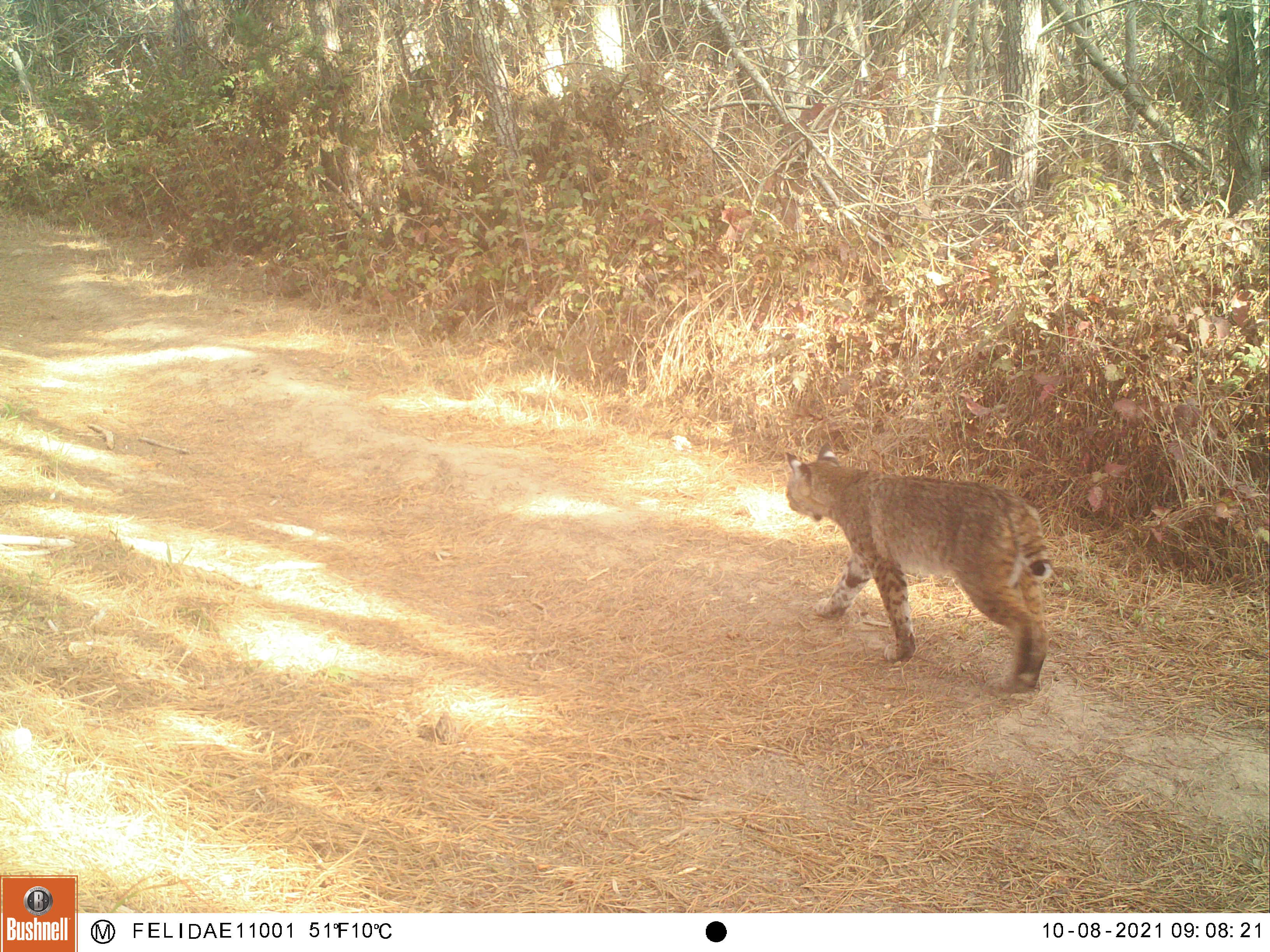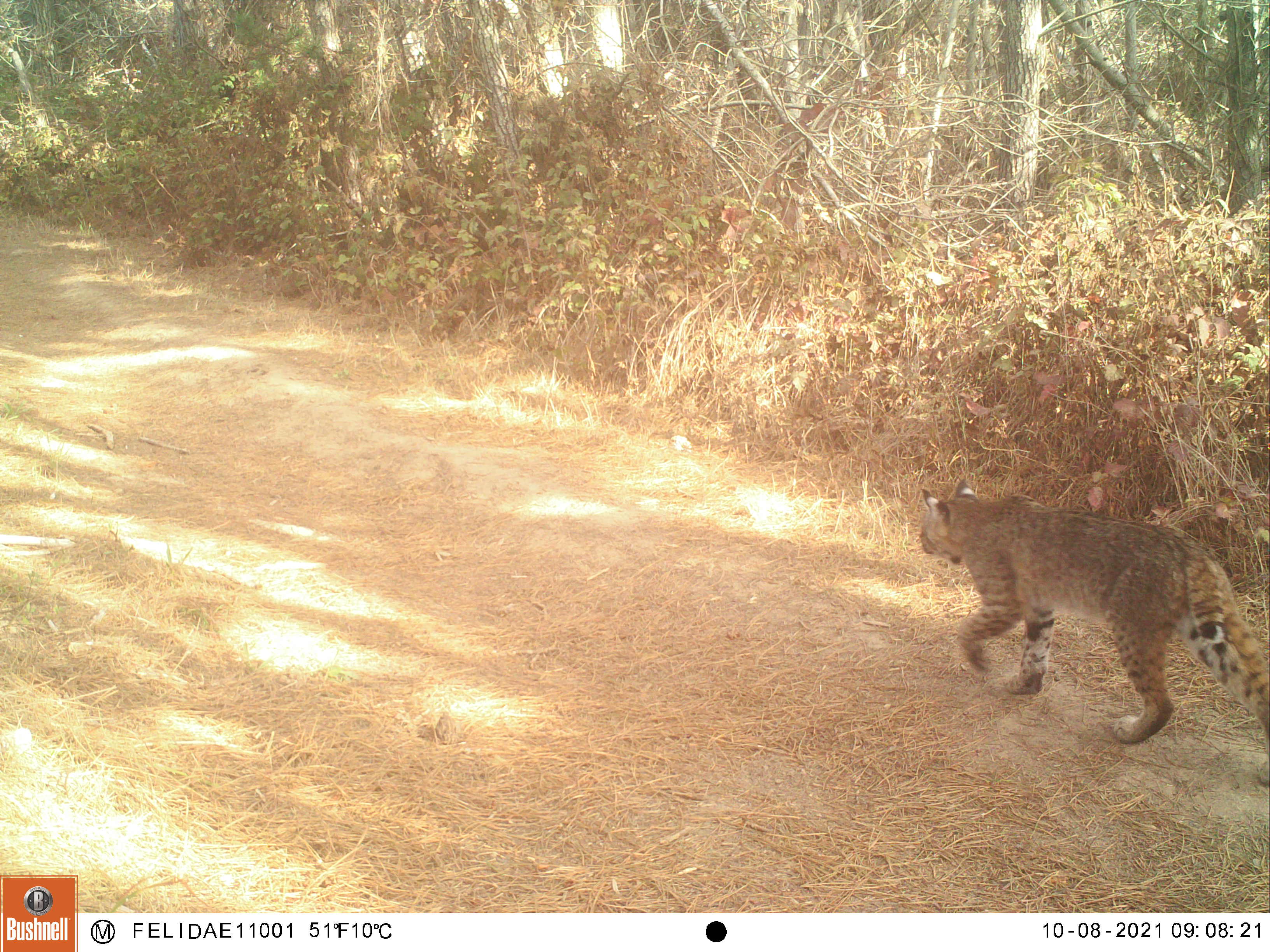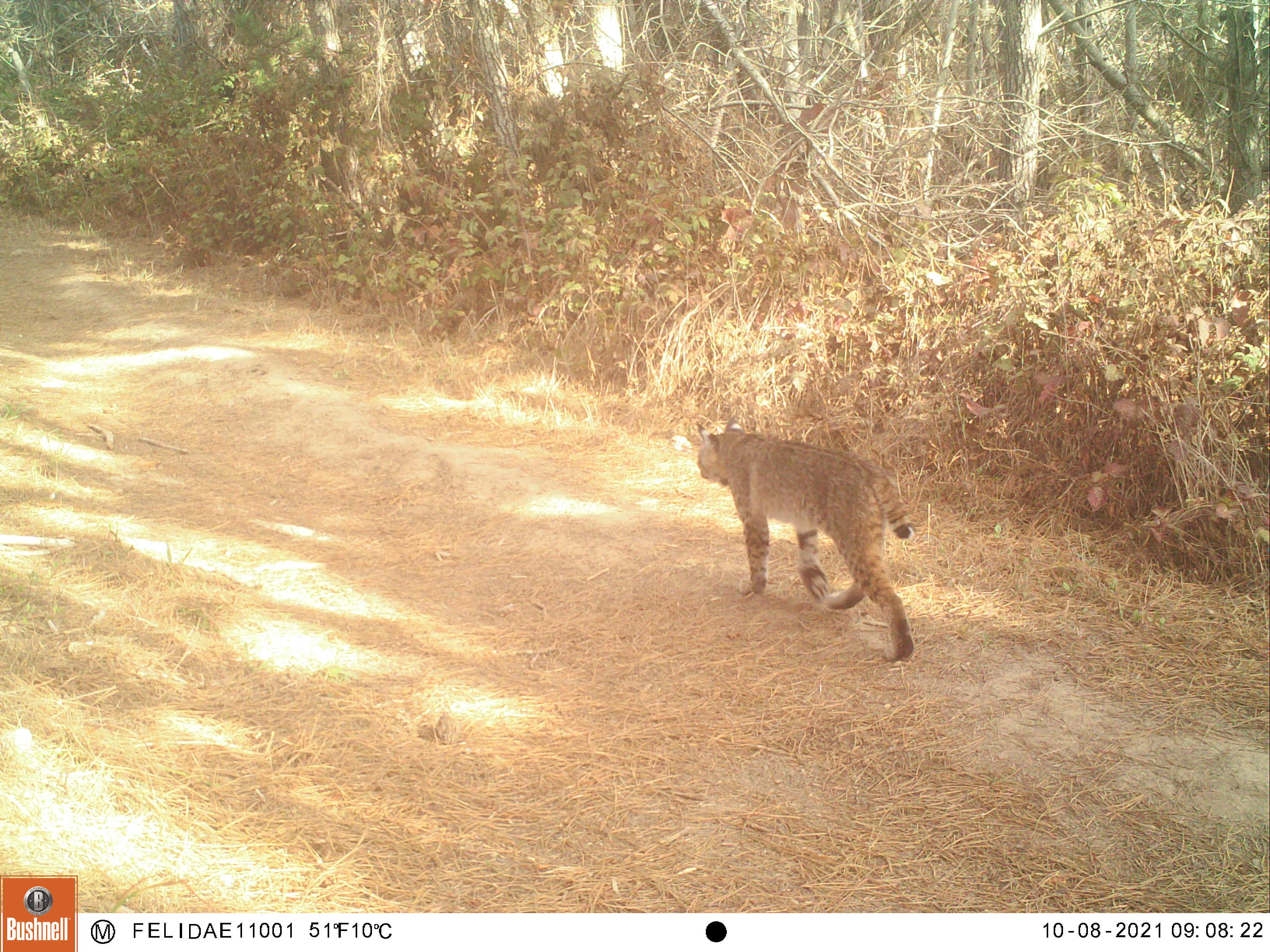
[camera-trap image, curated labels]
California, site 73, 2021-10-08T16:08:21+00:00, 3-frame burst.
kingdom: Animalia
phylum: Chordata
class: Mammalia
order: Carnivora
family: Felidae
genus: Lynx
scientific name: Lynx rufus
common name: bobcat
Bobcat (Lynx rufus).